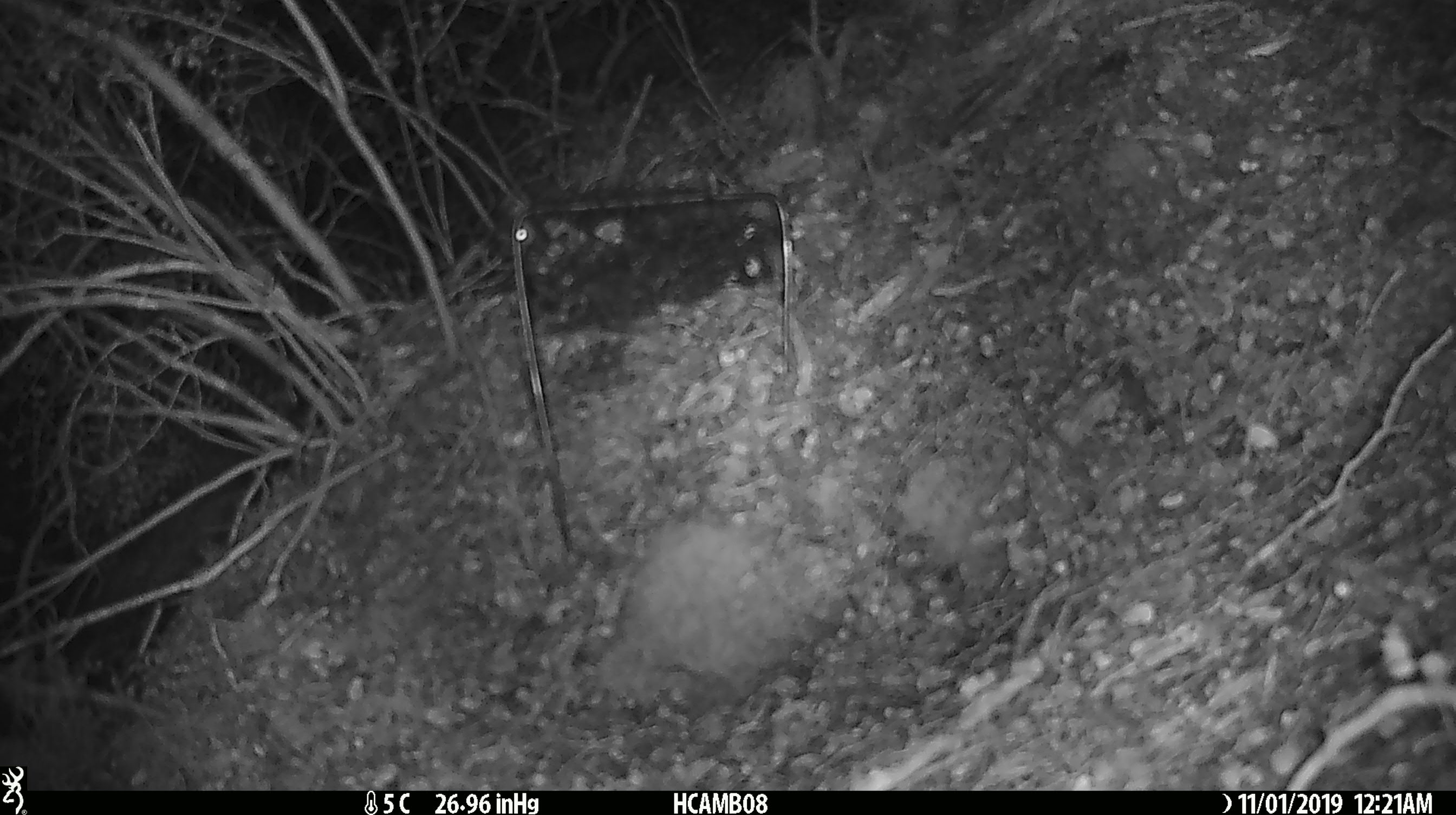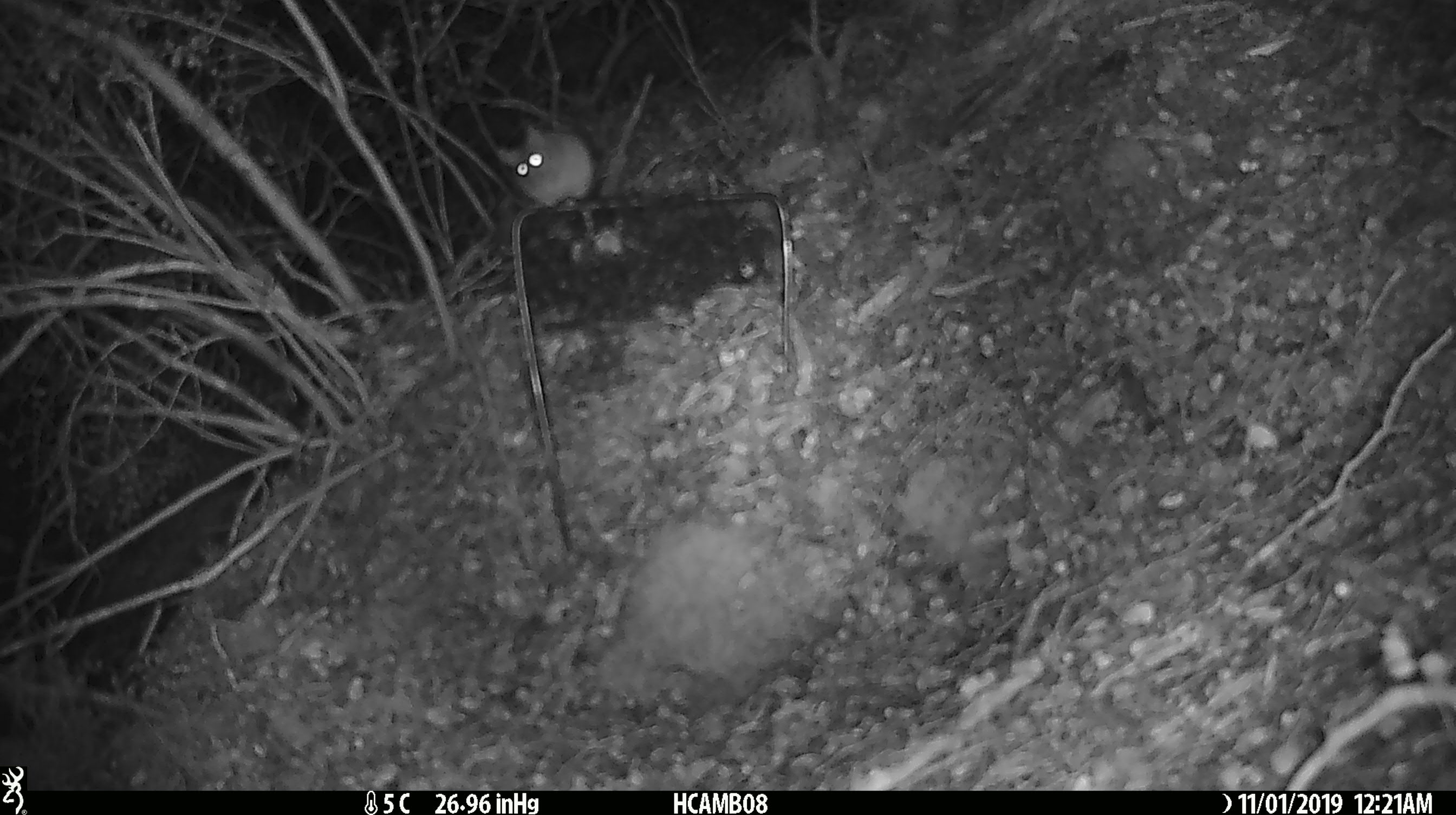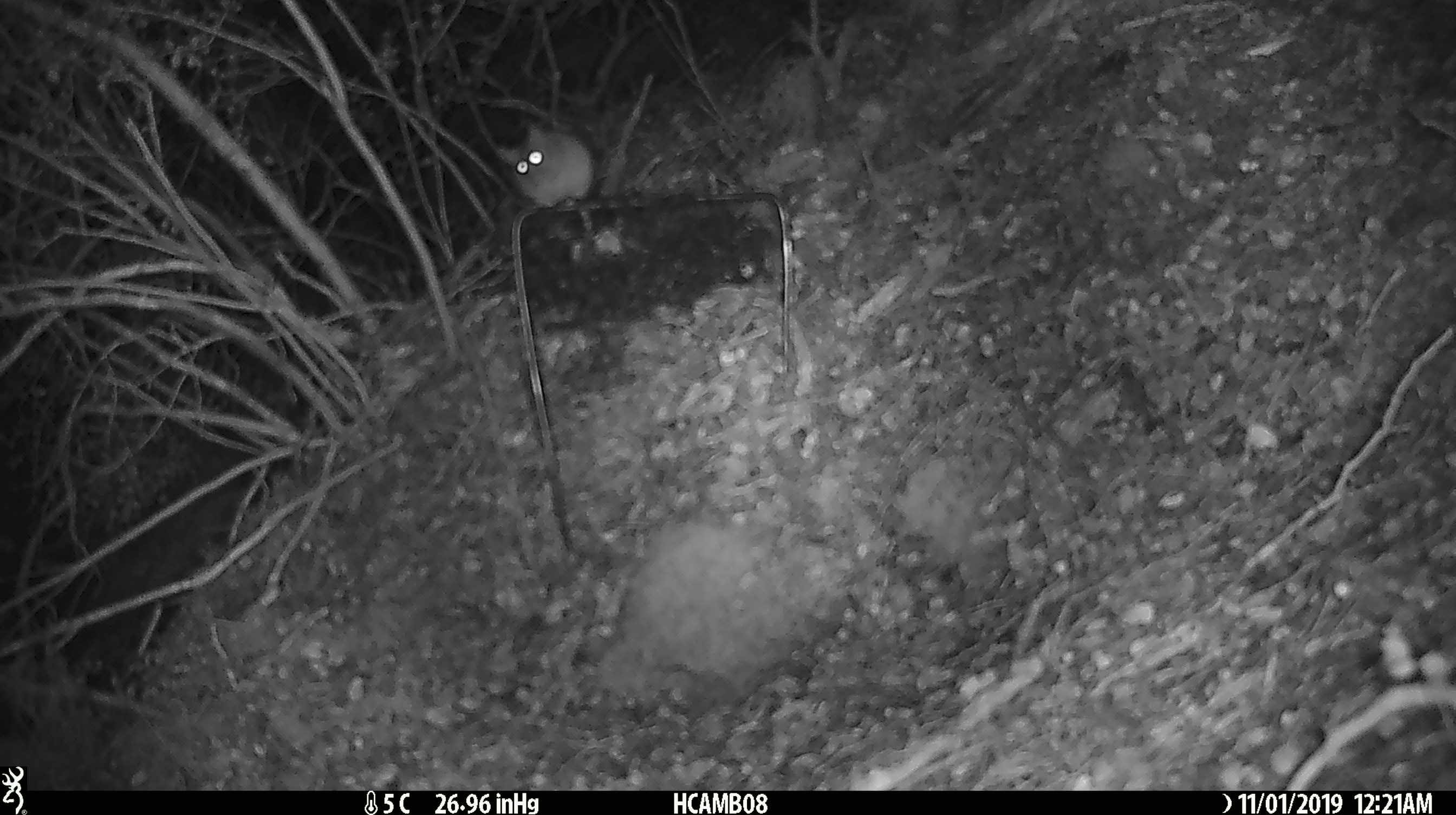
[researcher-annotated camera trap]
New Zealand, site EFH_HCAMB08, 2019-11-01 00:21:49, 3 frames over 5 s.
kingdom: Animalia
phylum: Chordata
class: Mammalia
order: Rodentia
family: Muridae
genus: Mus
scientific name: Mus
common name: mouse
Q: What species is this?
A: Mouse (Mus).